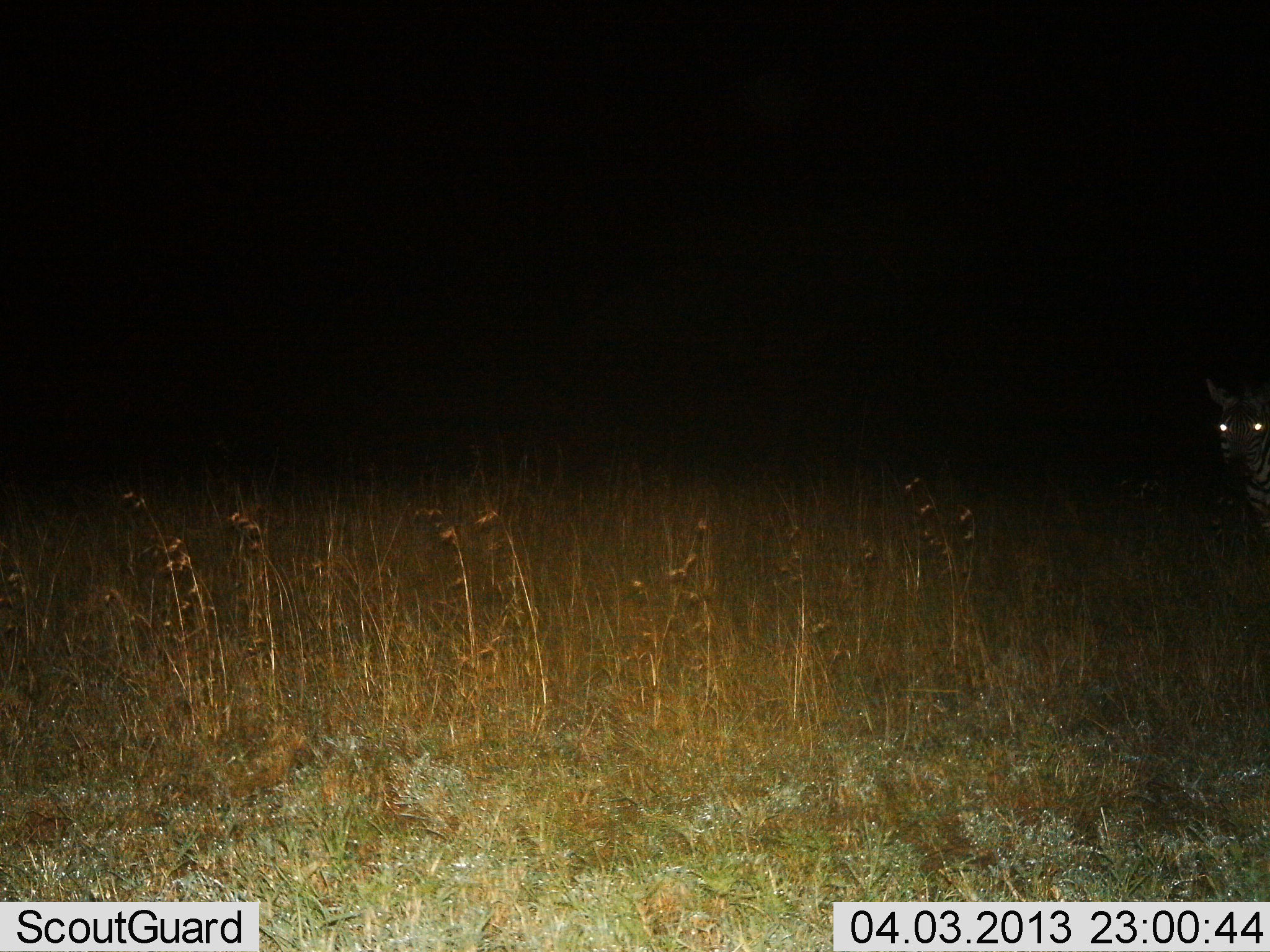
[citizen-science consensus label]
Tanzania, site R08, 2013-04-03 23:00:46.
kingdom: Animalia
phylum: Chordata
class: Mammalia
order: Perissodactyla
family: Equidae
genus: Equus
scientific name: Equus quagga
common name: plains zebra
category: zebra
Zebra (plains zebra) (Equus quagga), count 1. Behavior (volunteer vote fractions): standing 94%, resting 0%, moving 6%, interacting 0%. Young present (vote fraction): 0%. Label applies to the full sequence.